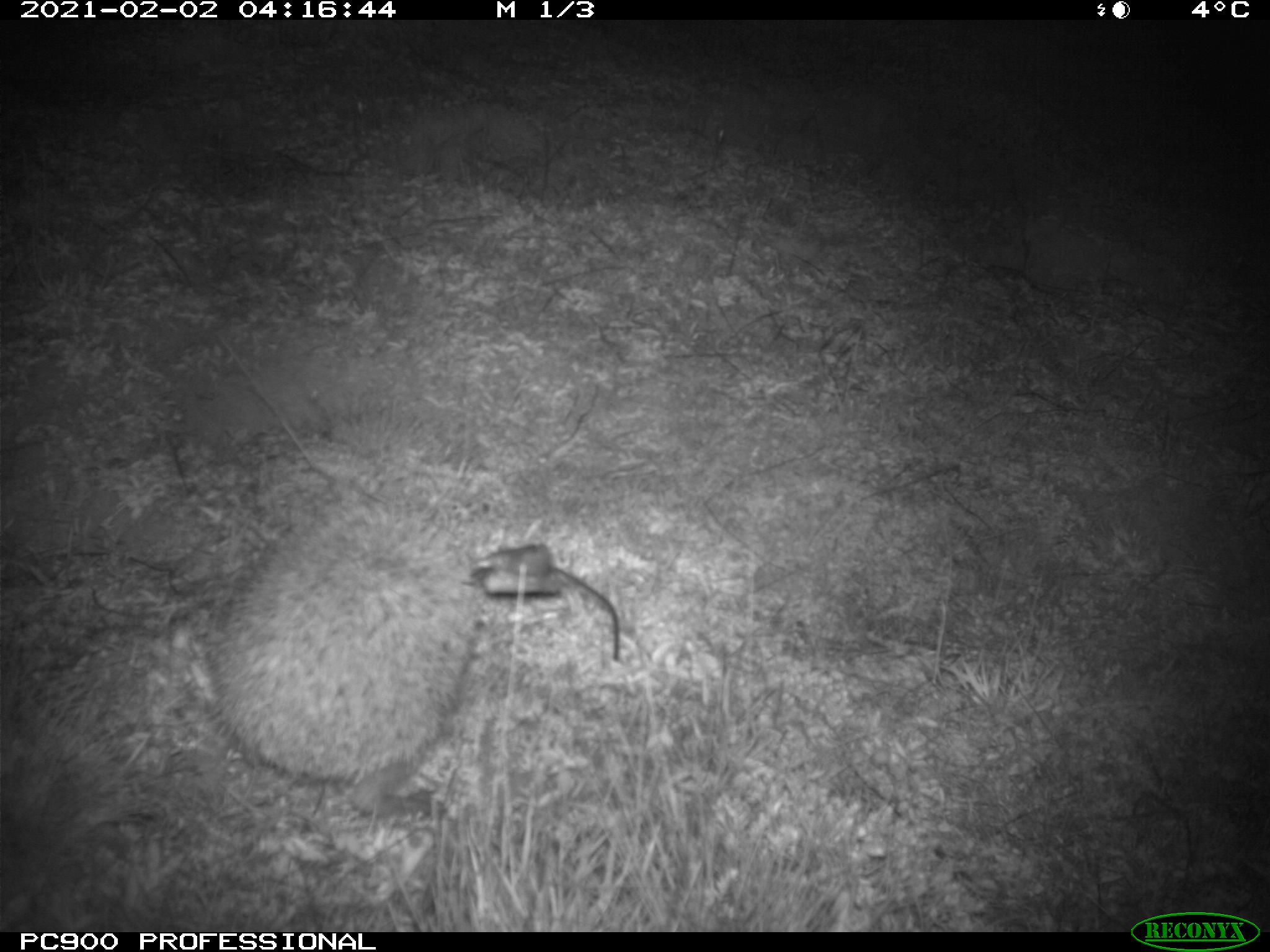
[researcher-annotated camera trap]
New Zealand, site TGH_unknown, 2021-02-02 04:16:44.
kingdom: Animalia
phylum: Chordata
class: Mammalia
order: Eulipotyphla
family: Erinaceidae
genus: Erinaceus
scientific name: Erinaceus europaeus europaeus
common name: european hedgehog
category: hedgehog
Hedgehog (european hedgehog) (Erinaceus europaeus europaeus).